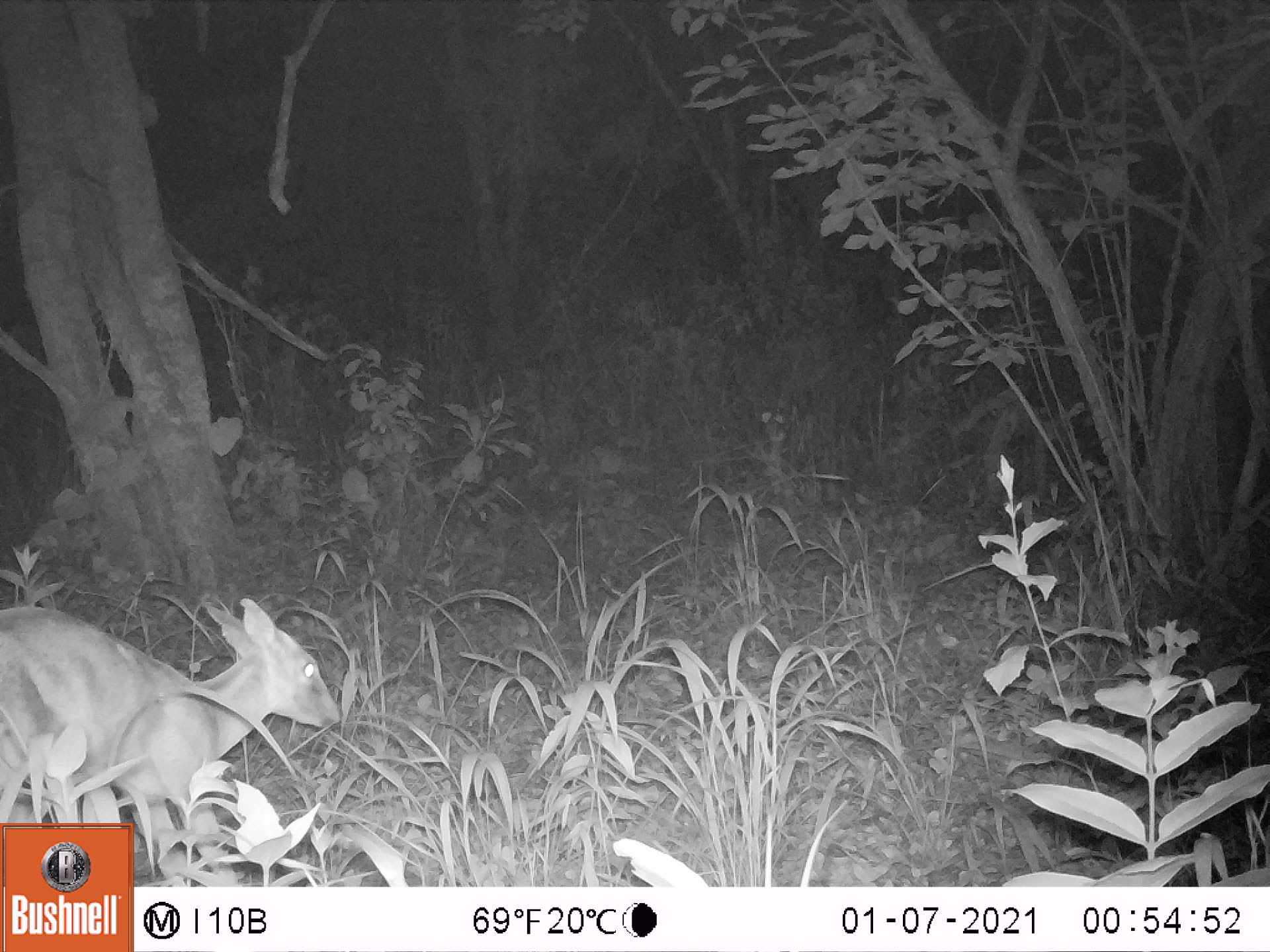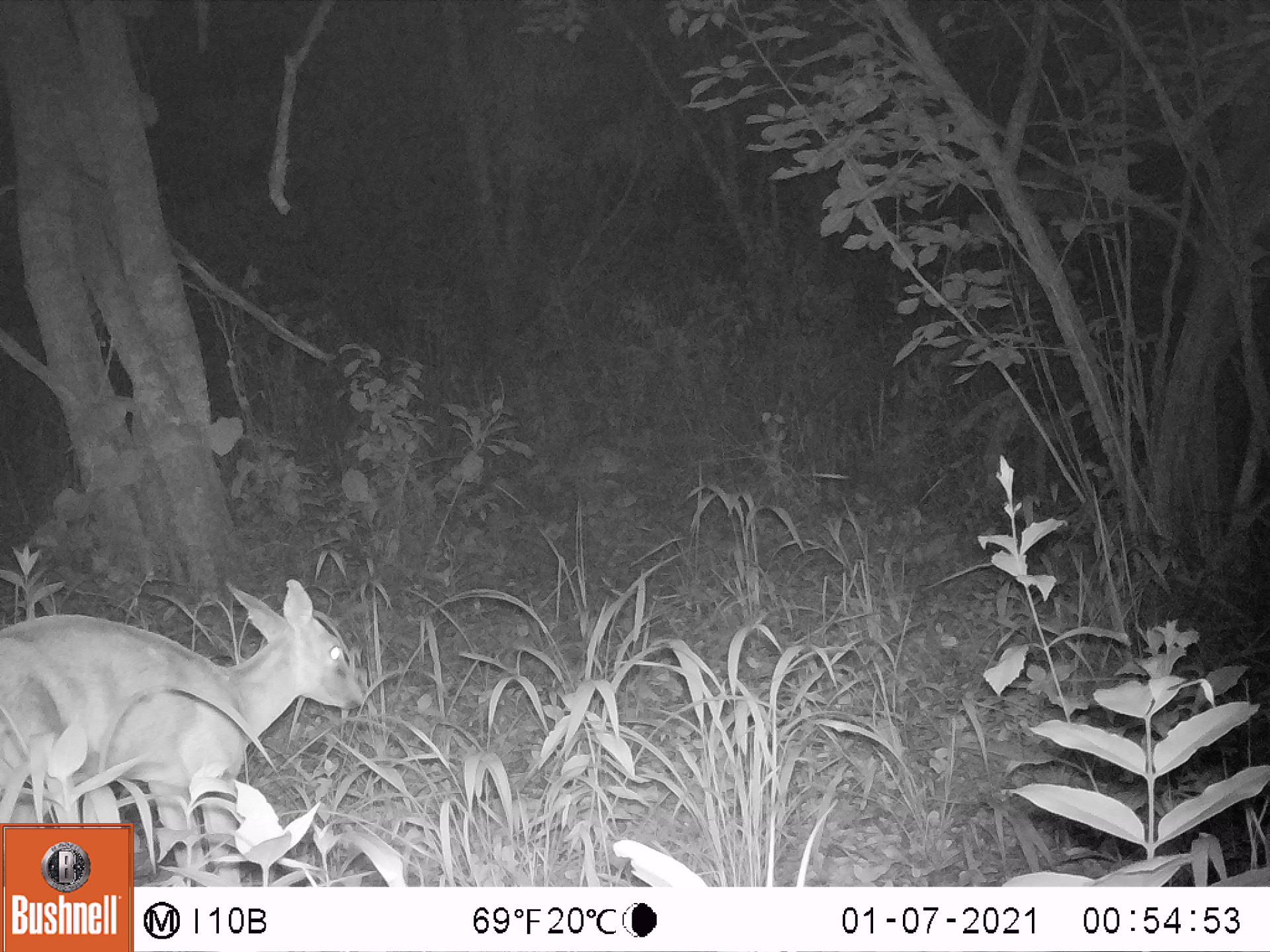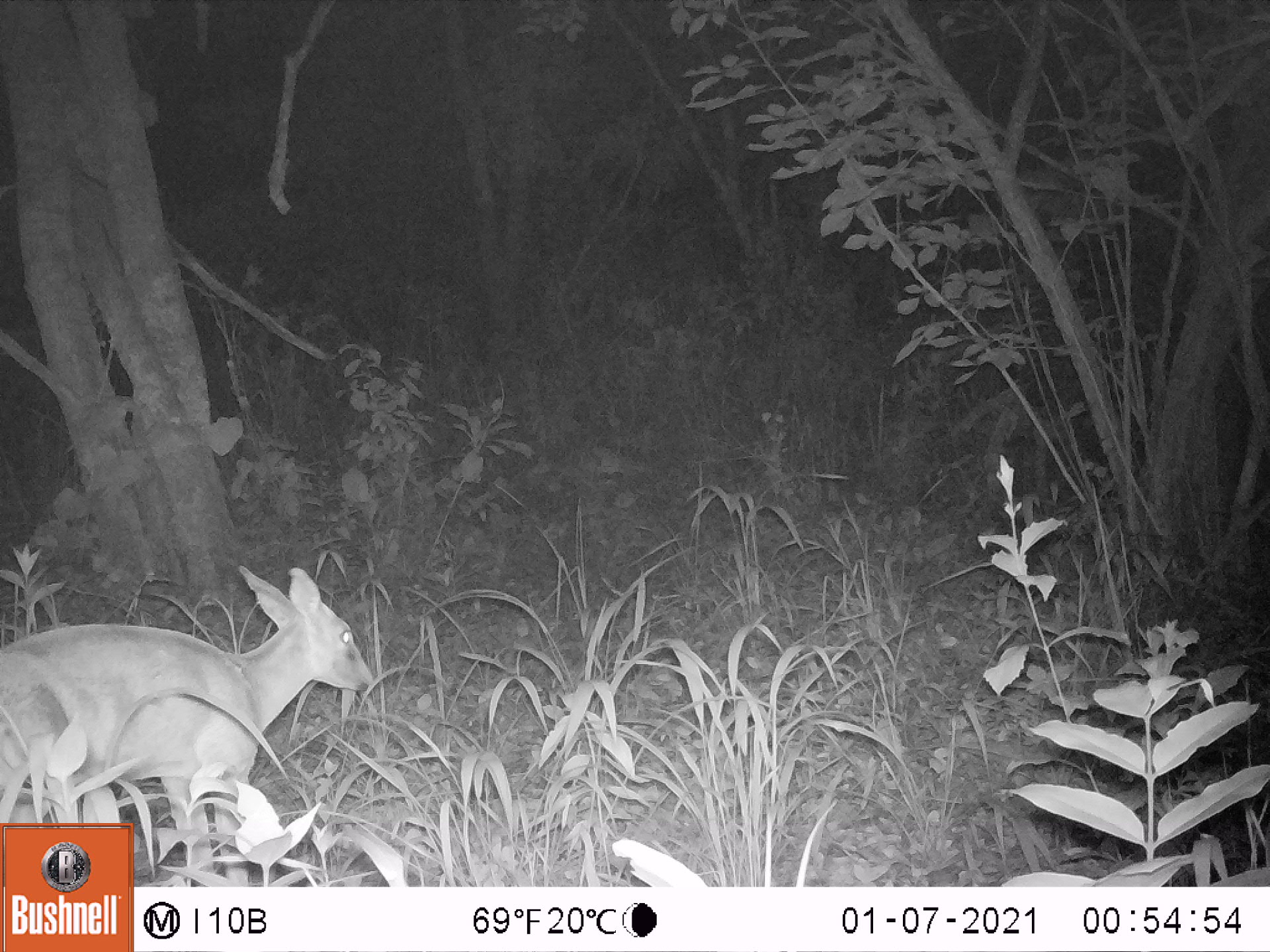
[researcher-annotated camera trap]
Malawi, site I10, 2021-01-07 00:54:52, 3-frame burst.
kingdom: Animalia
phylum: Chordata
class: Mammalia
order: Artiodactyla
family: Bovidae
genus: Sylvicapra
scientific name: Sylvicapra grimmia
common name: common duiker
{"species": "common duiker (Sylvicapra grimmia)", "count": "1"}